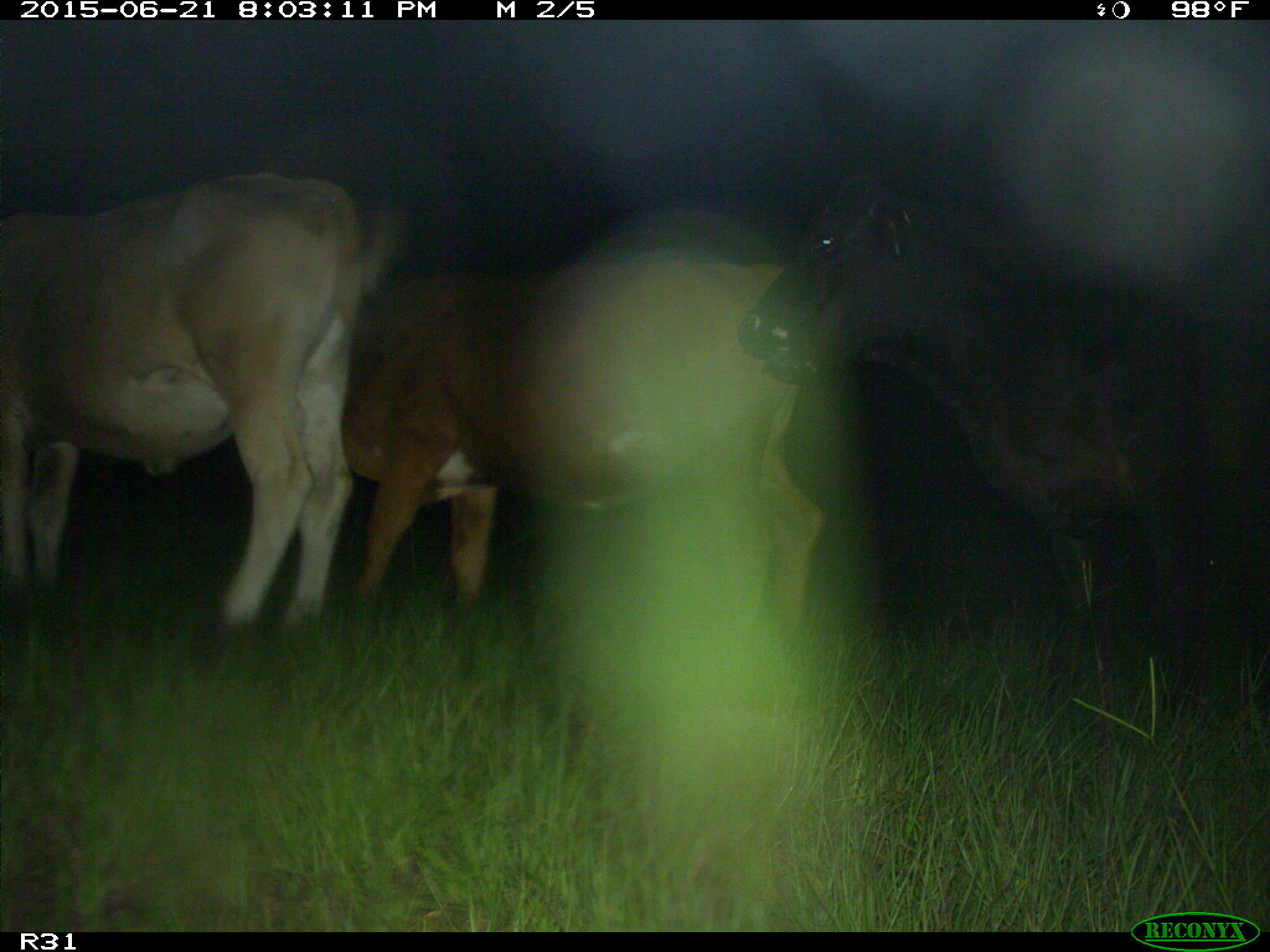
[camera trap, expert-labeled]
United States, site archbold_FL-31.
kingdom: Animalia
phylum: Chordata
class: Mammalia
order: Artiodactyla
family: Bovidae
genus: Bos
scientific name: Bos taurus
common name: domestic cow